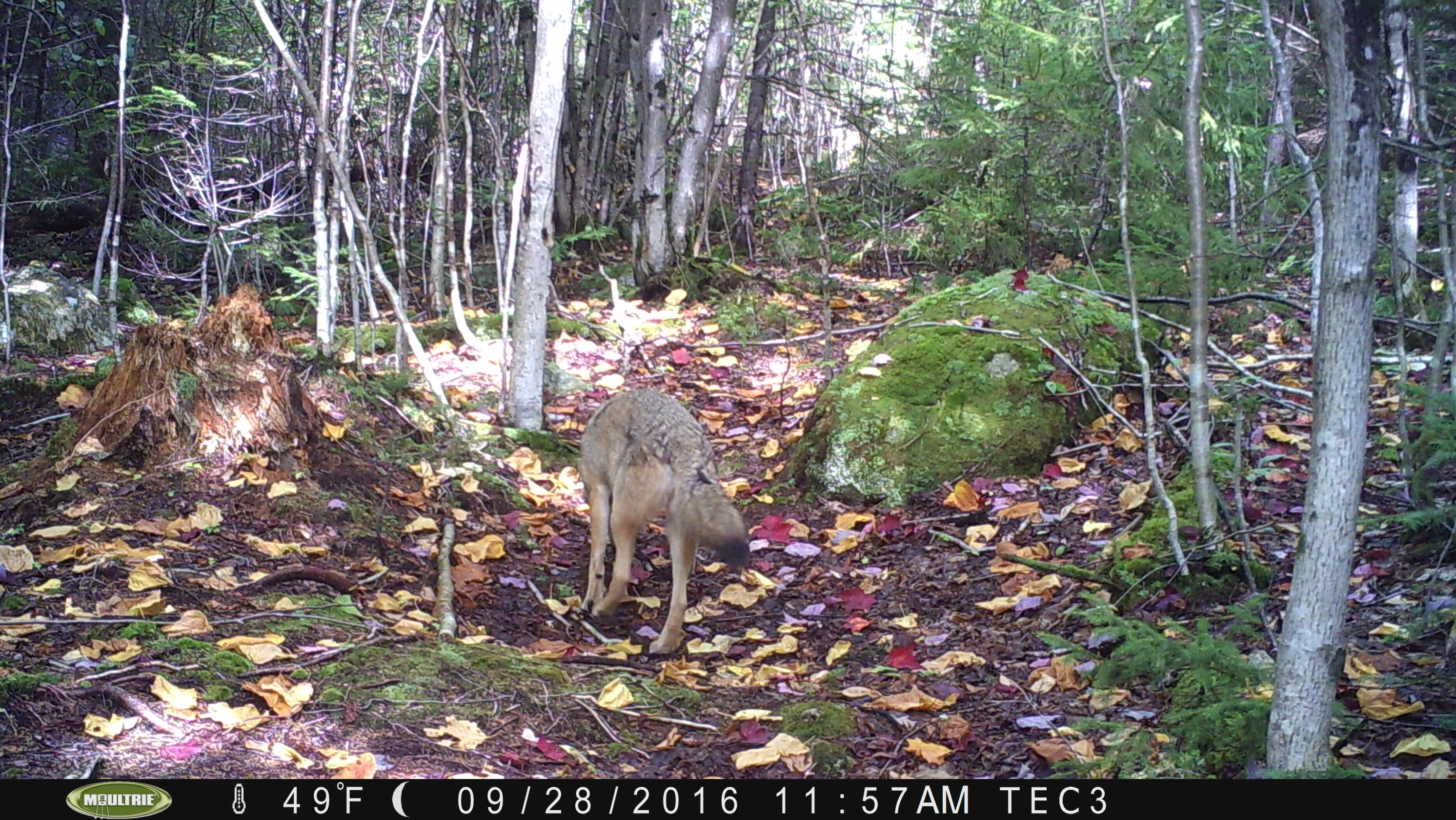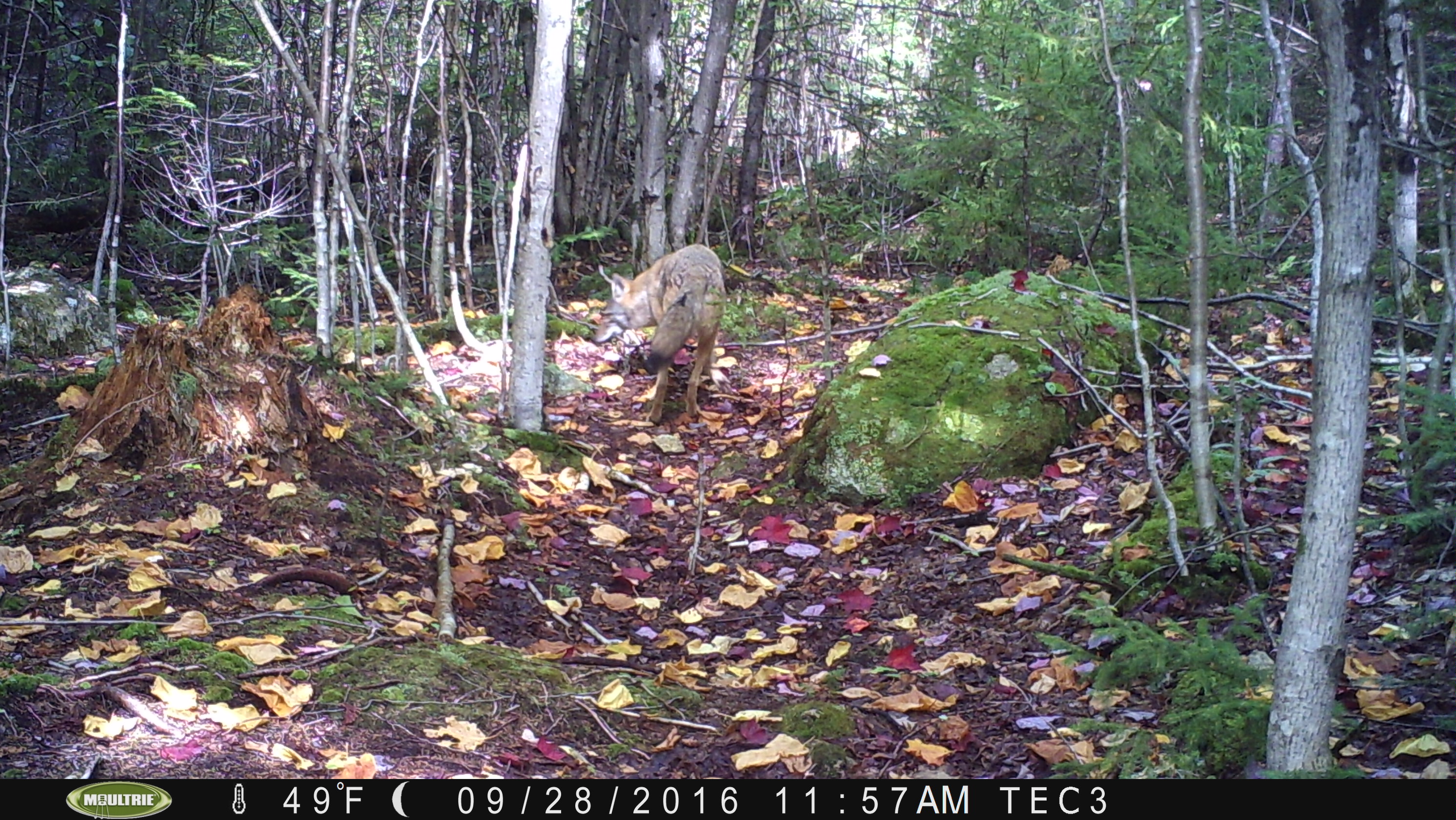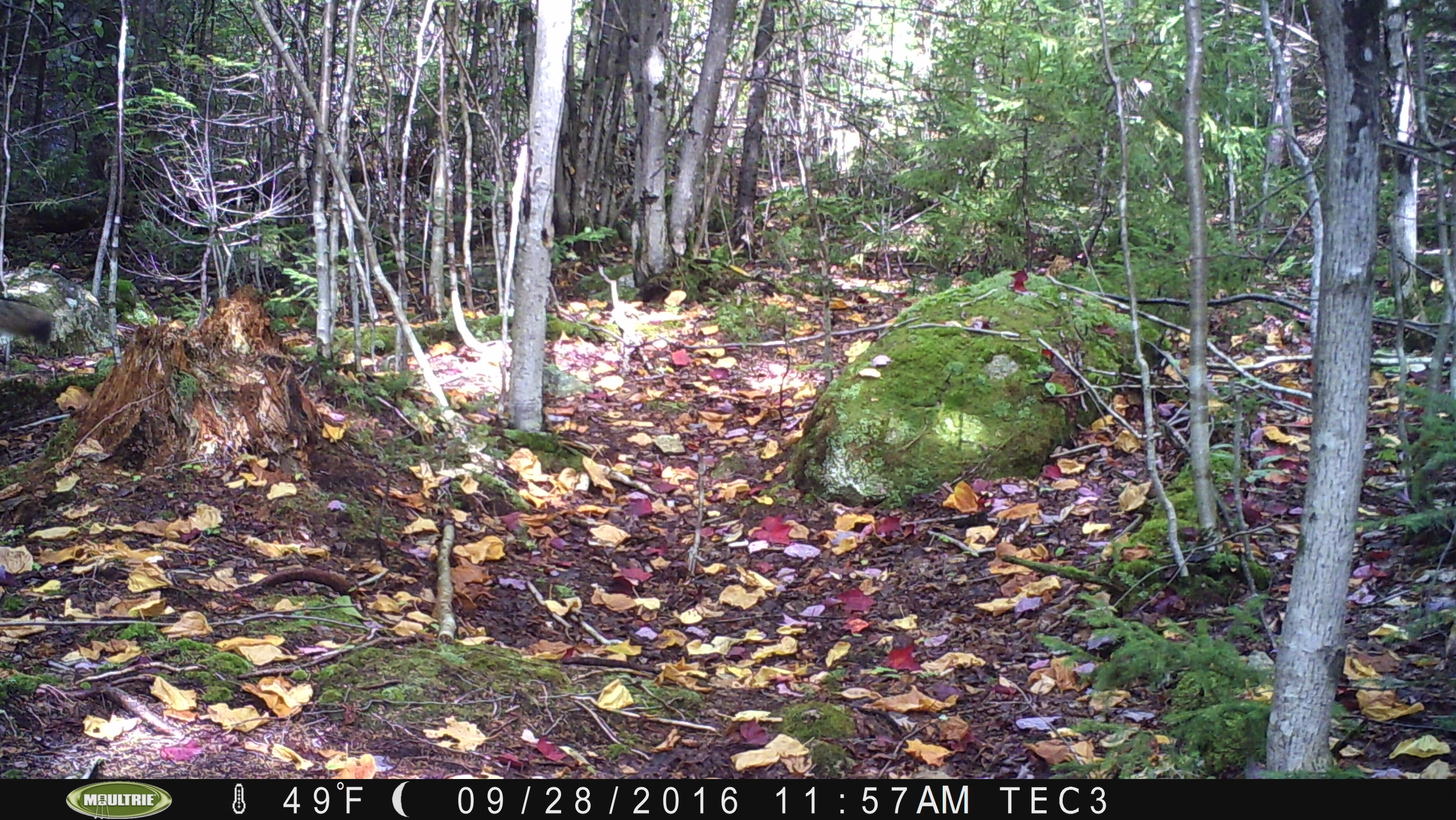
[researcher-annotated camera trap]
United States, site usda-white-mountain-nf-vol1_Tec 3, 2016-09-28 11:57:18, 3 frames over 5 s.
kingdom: Animalia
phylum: Chordata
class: Mammalia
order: Carnivora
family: Canidae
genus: Canis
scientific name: Canis latrans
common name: coyote